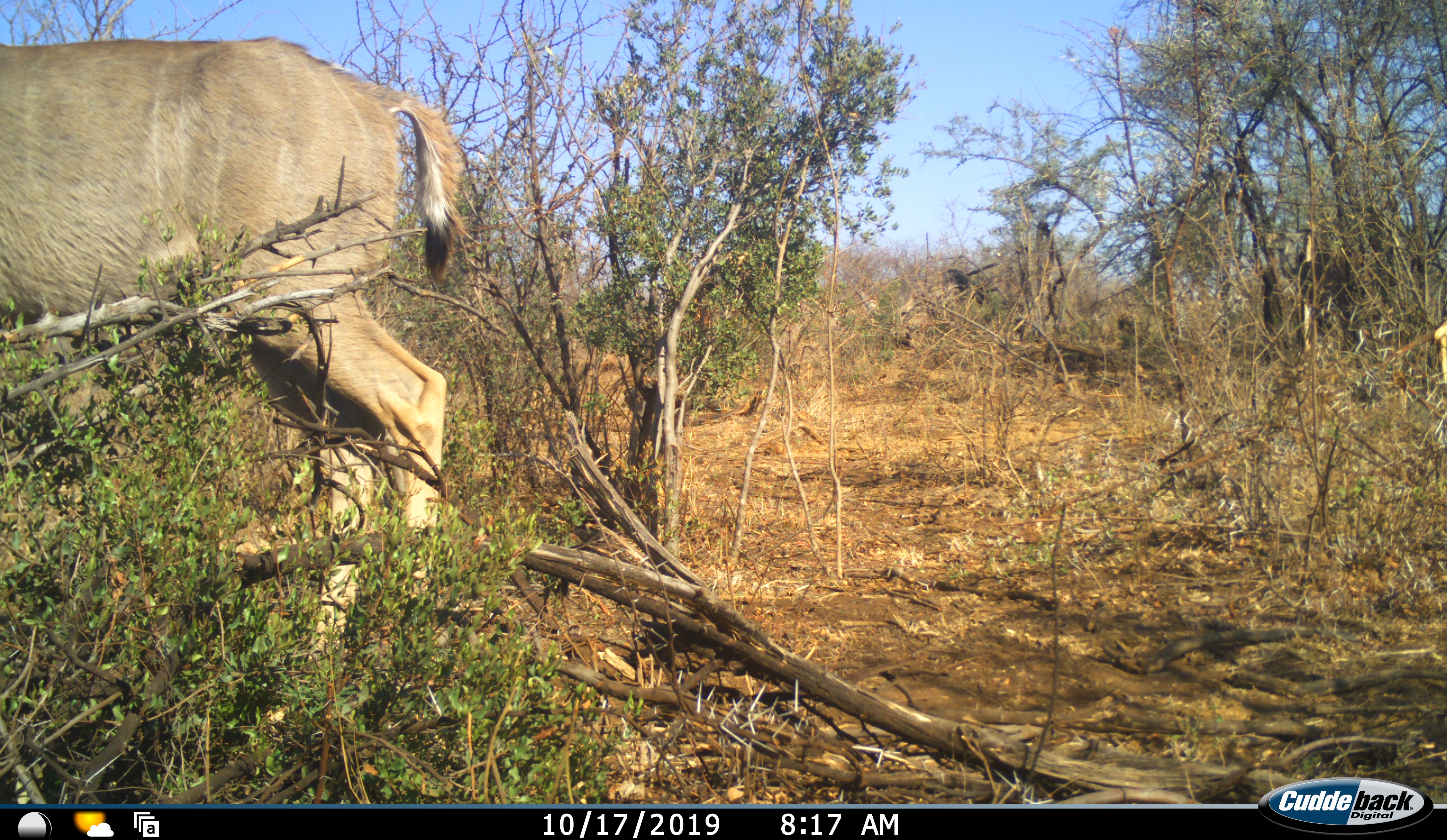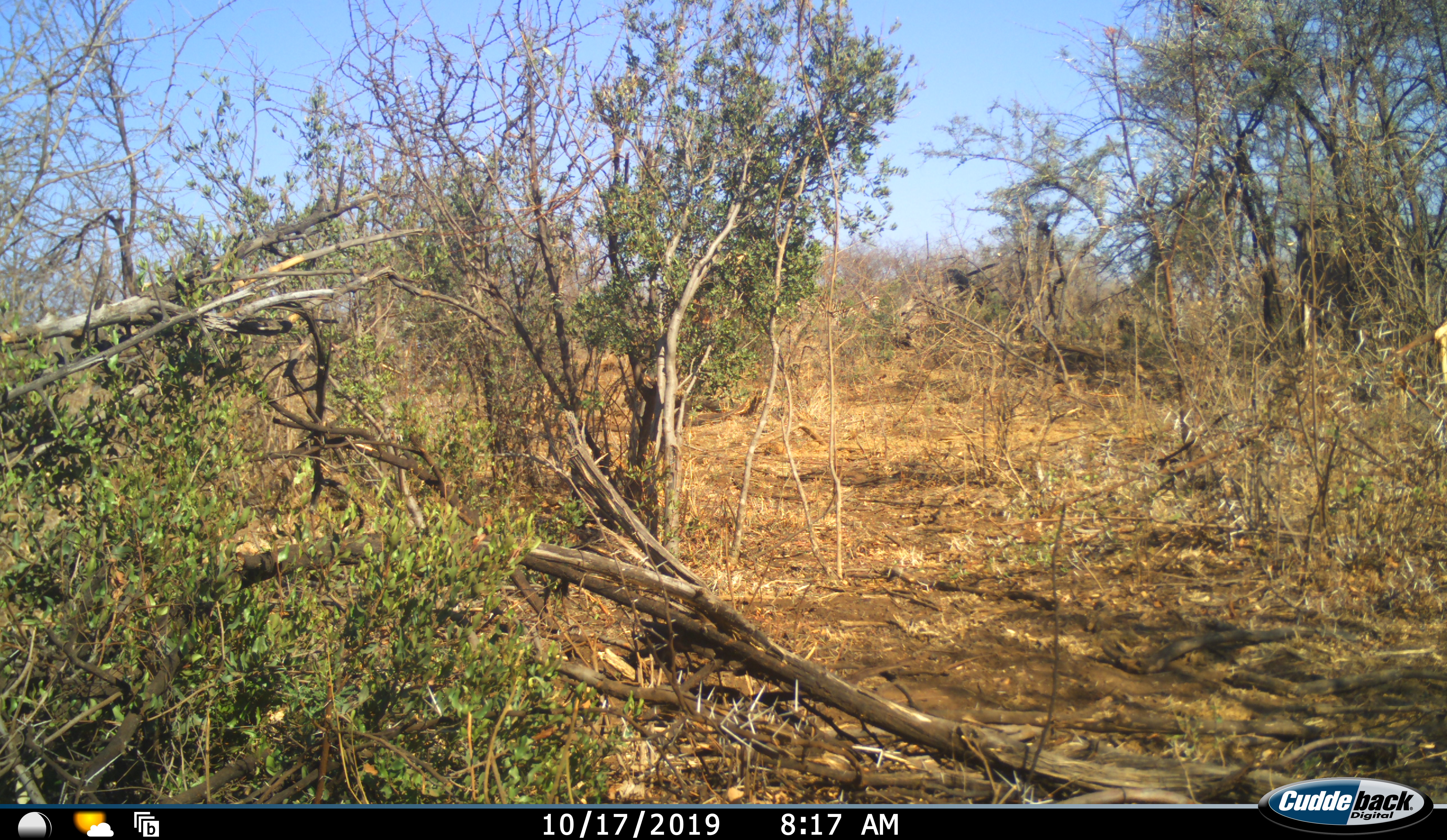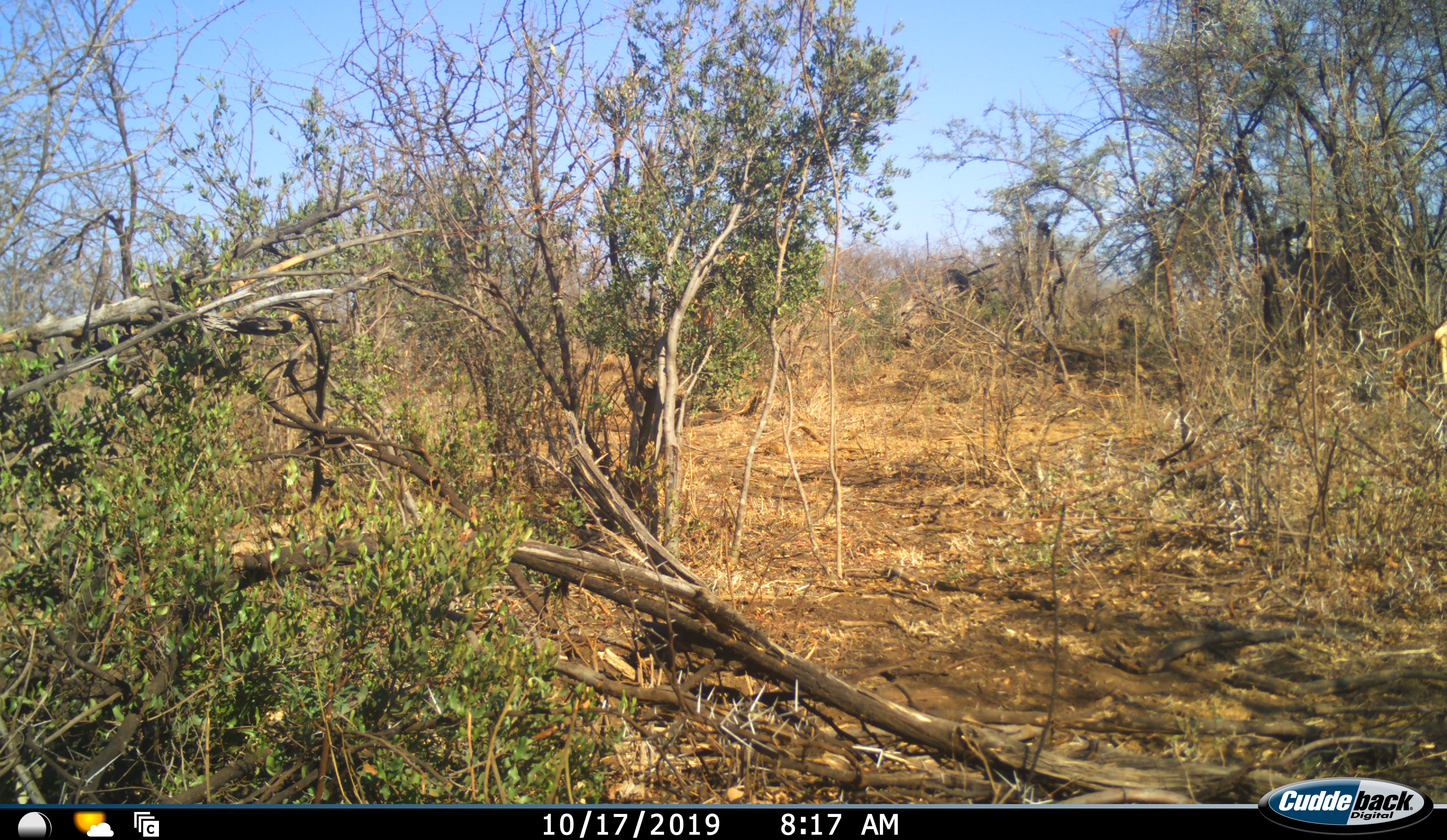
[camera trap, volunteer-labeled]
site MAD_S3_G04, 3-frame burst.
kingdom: Animalia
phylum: Chordata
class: Mammalia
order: Artiodactyla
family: Bovidae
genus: Tragelaphus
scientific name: Tragelaphus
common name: kudu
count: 2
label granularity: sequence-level